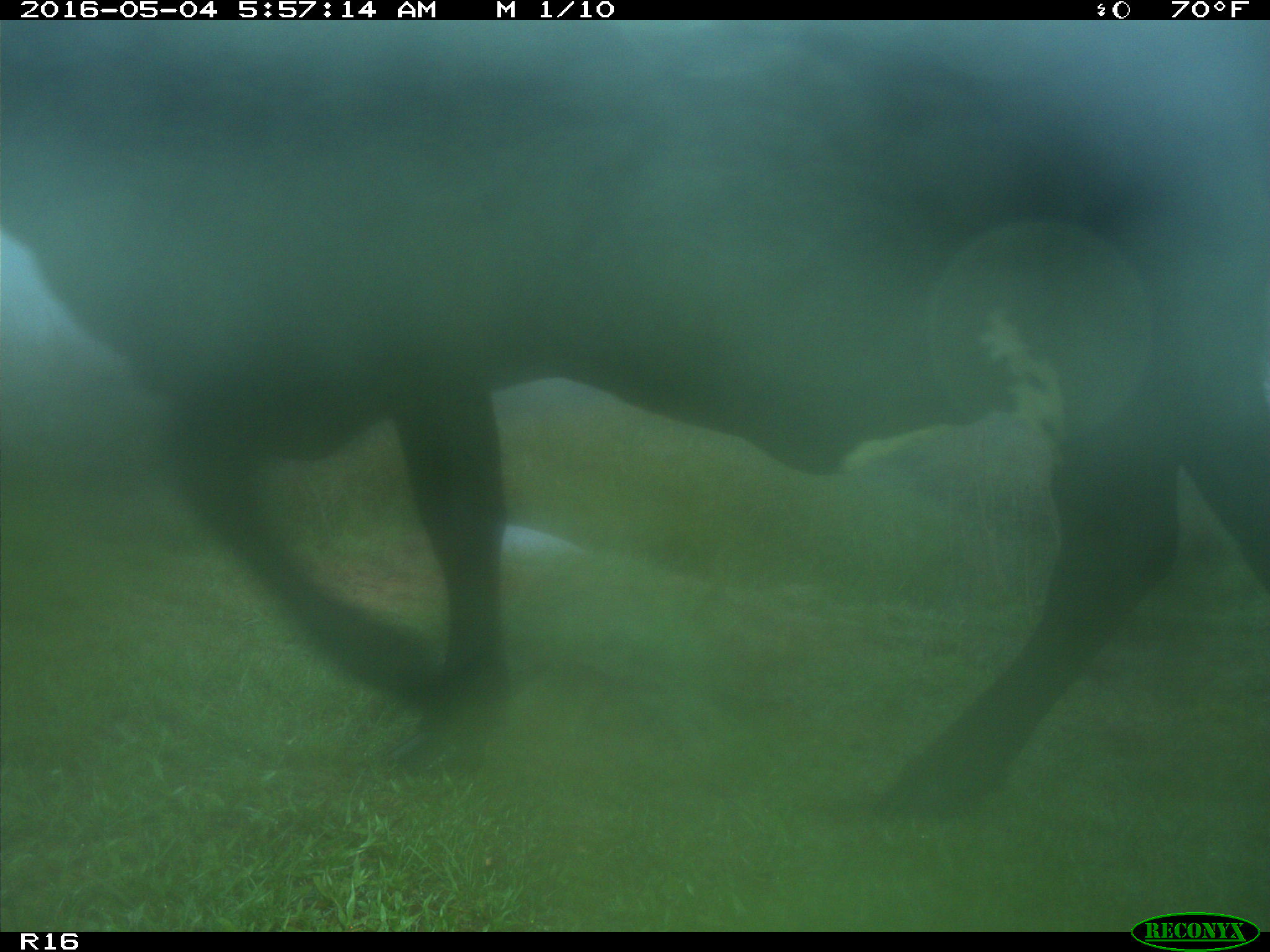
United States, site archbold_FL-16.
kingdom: Animalia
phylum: Chordata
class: Mammalia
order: Artiodactyla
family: Bovidae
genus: Bos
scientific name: Bos taurus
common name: domestic cow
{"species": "Bos taurus (domestic cow)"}